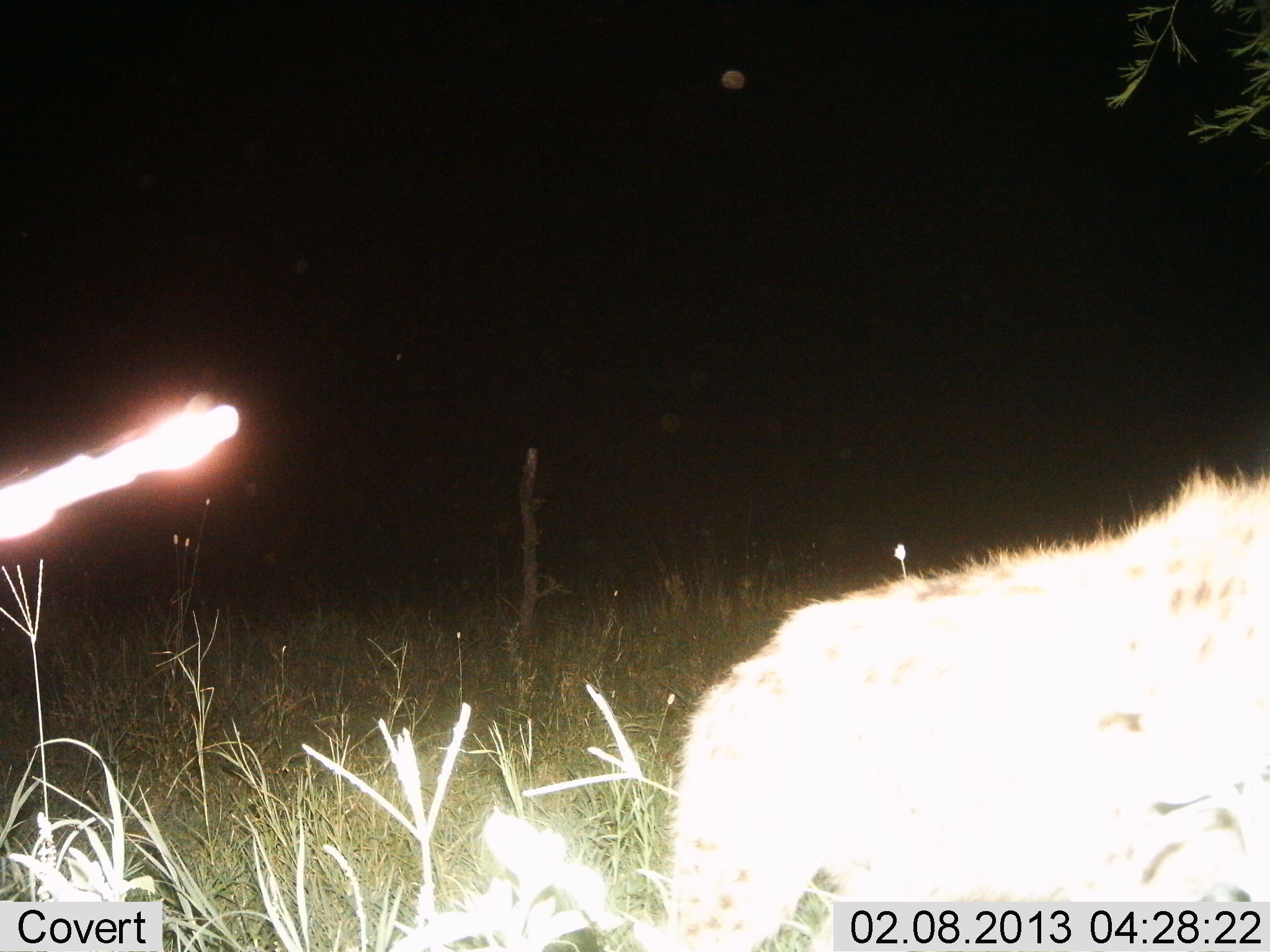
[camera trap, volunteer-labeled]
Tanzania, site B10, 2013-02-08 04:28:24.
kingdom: Animalia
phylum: Chordata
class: Mammalia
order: Carnivora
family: Hyaenidae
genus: Crocuta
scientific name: Crocuta crocuta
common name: spotted hyena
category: hyenaspotted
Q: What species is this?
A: Hyenaspotted (spotted hyena) (Crocuta crocuta).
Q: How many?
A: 1.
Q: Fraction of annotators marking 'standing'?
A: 62%.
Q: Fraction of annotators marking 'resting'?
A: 0%.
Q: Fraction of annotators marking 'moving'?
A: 38%.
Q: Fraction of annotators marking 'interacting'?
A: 0%.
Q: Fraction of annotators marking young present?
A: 0%.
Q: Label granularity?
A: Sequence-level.